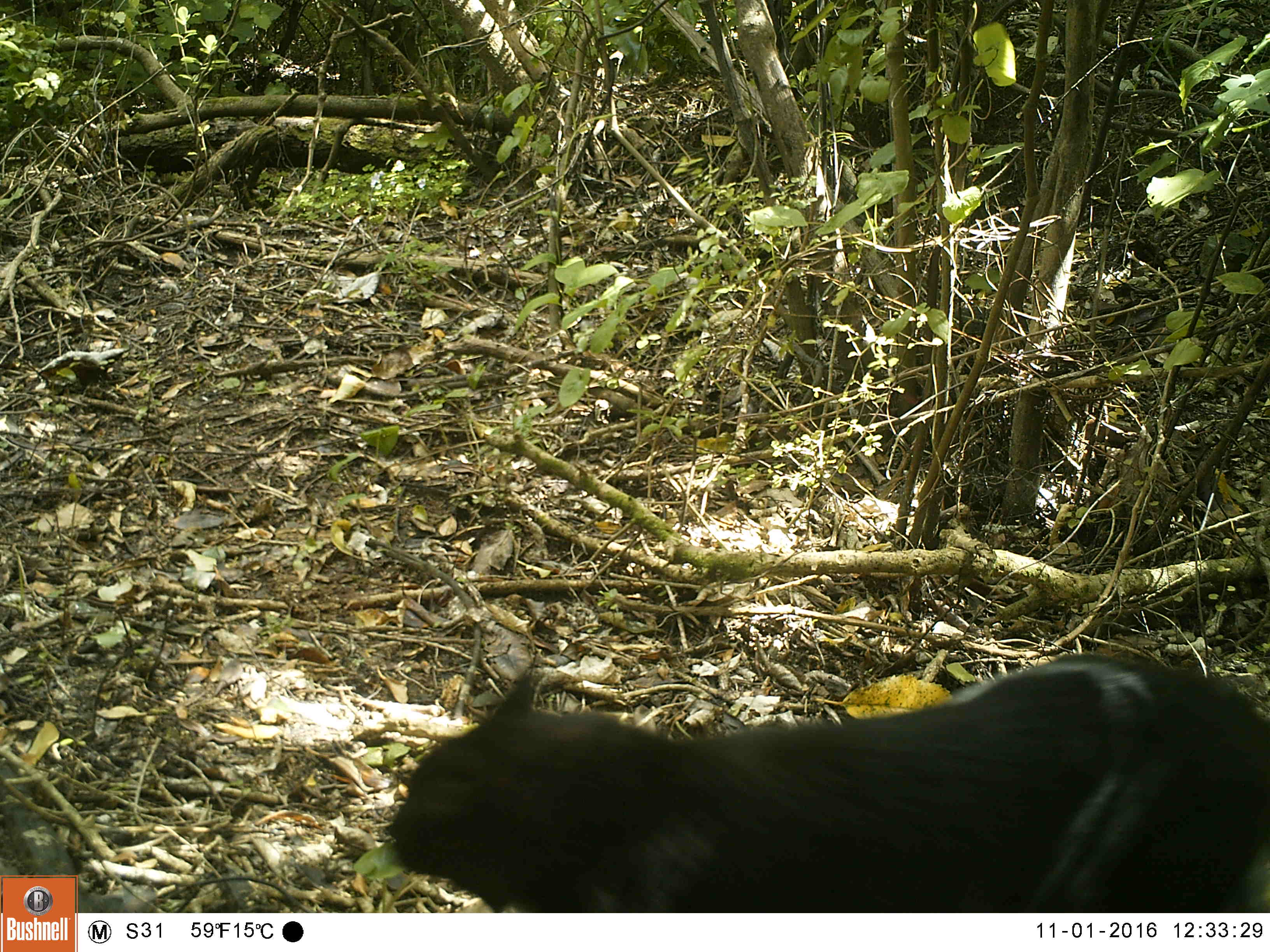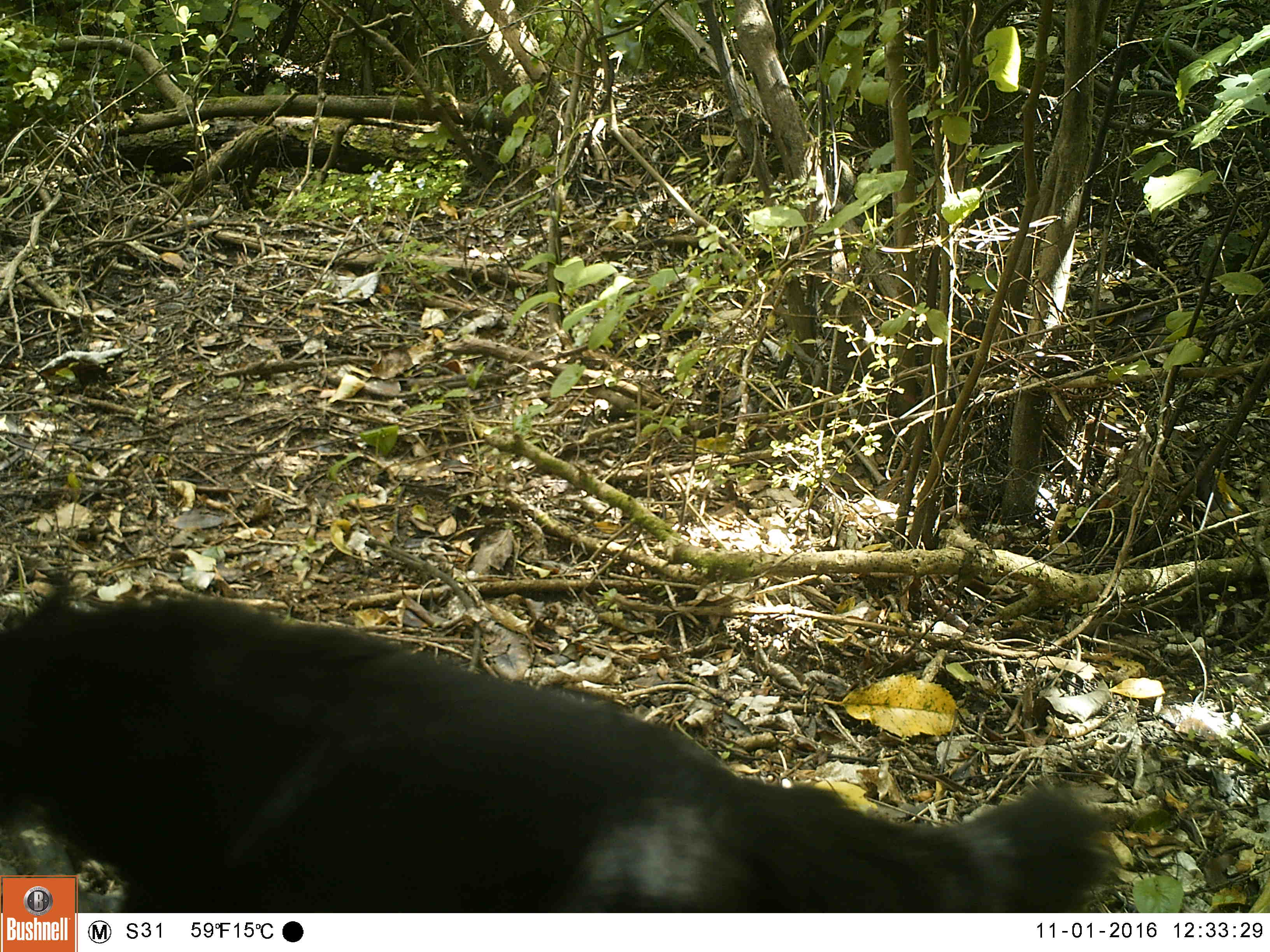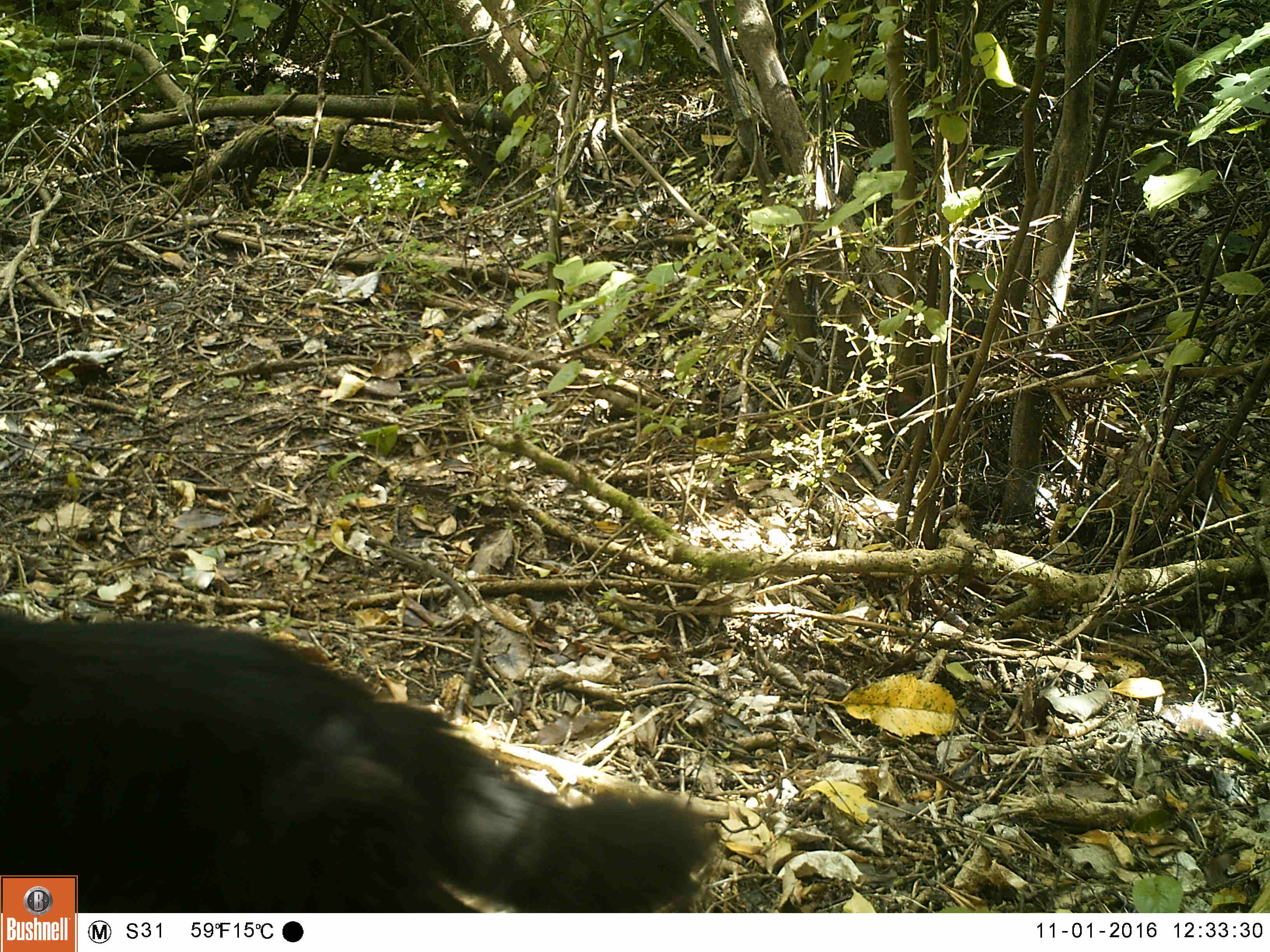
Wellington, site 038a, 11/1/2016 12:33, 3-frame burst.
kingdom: Animalia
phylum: Chordata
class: Mammalia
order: Carnivora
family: Felidae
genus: Felis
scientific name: Felis catus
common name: cat